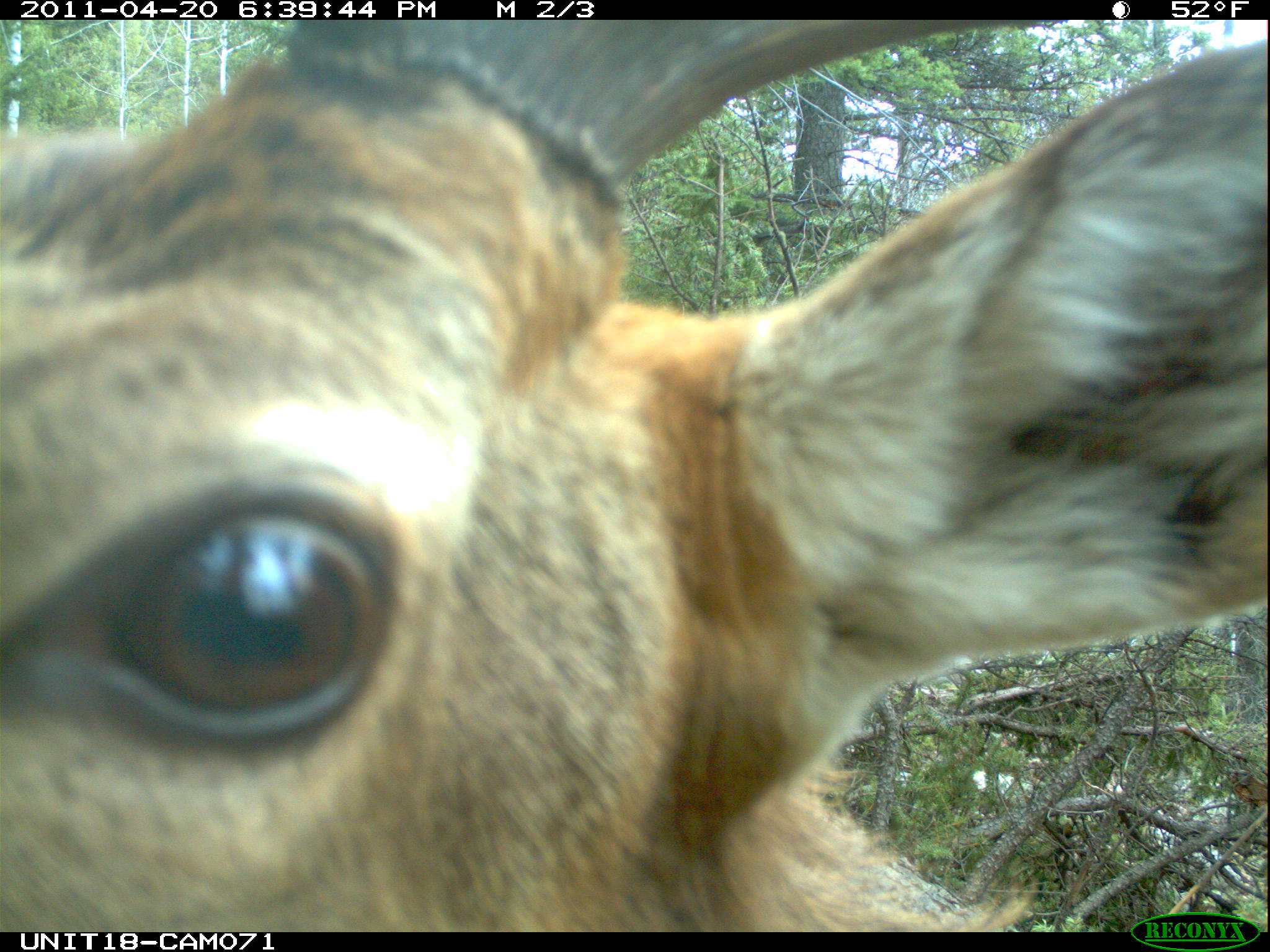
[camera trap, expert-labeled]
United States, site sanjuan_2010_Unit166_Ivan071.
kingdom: Animalia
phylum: Chordata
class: Mammalia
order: Artiodactyla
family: Cervidae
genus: Cervus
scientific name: Cervus elaphus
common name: red deer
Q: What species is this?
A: Cervus elaphus (red deer).